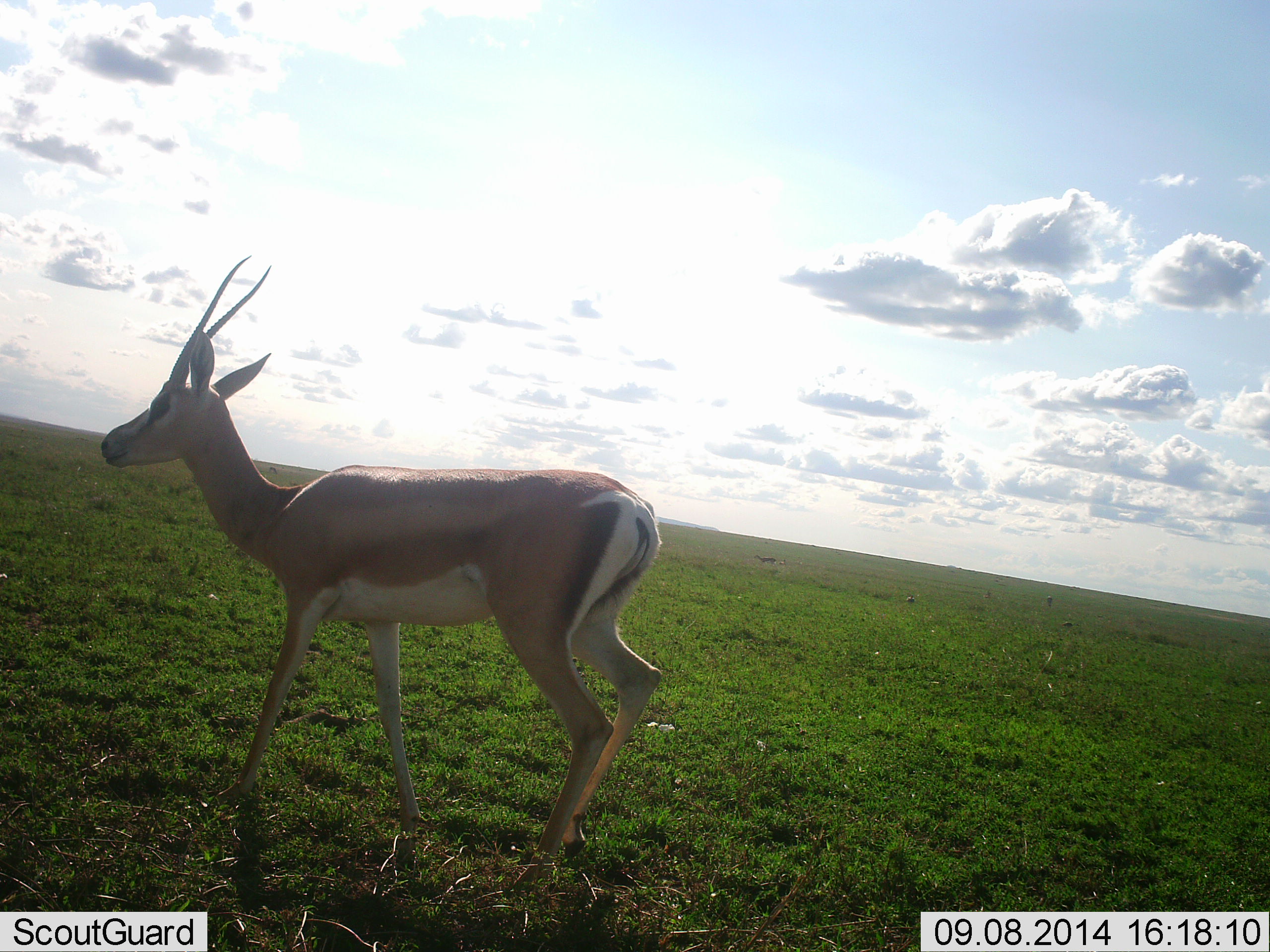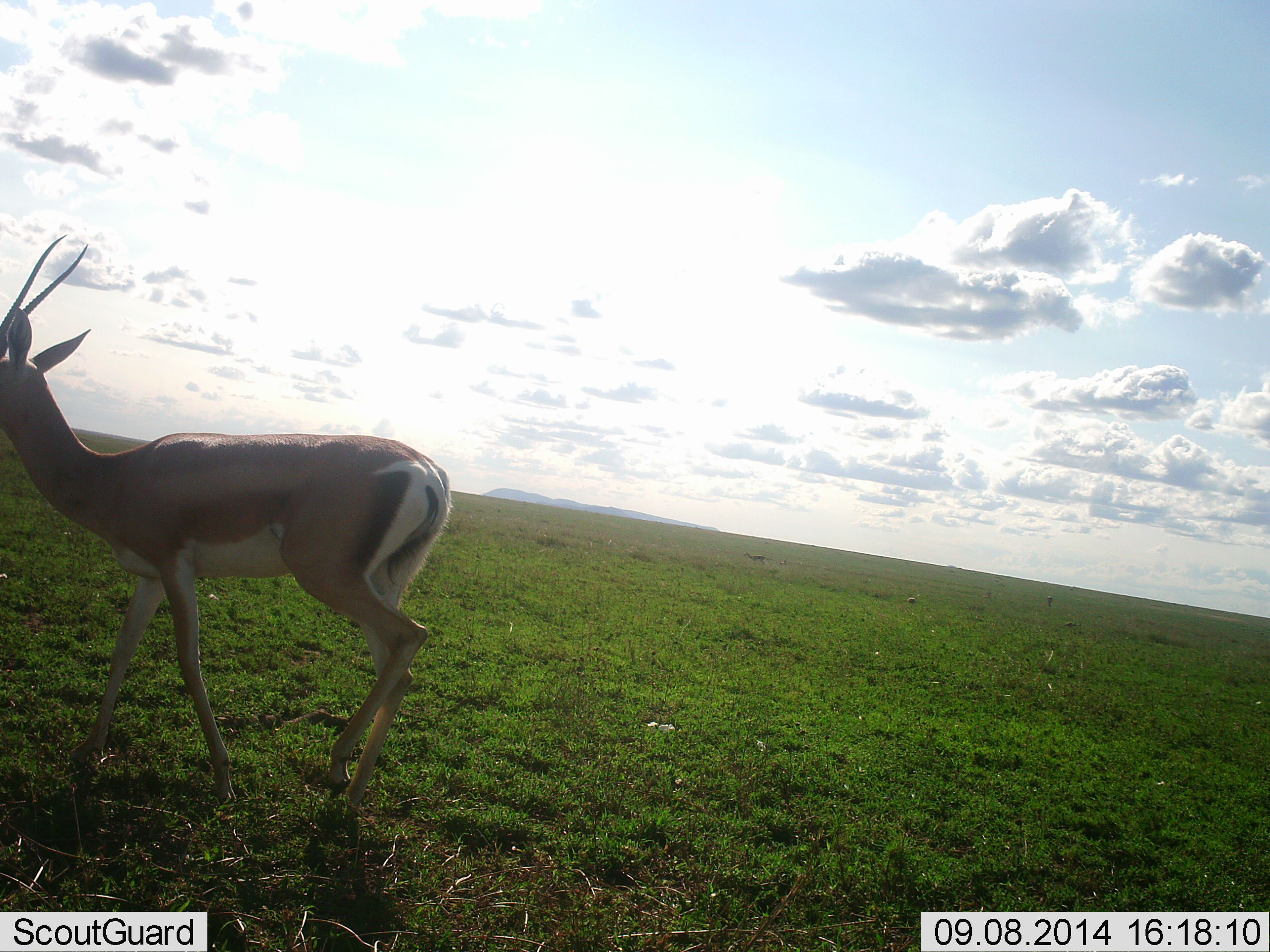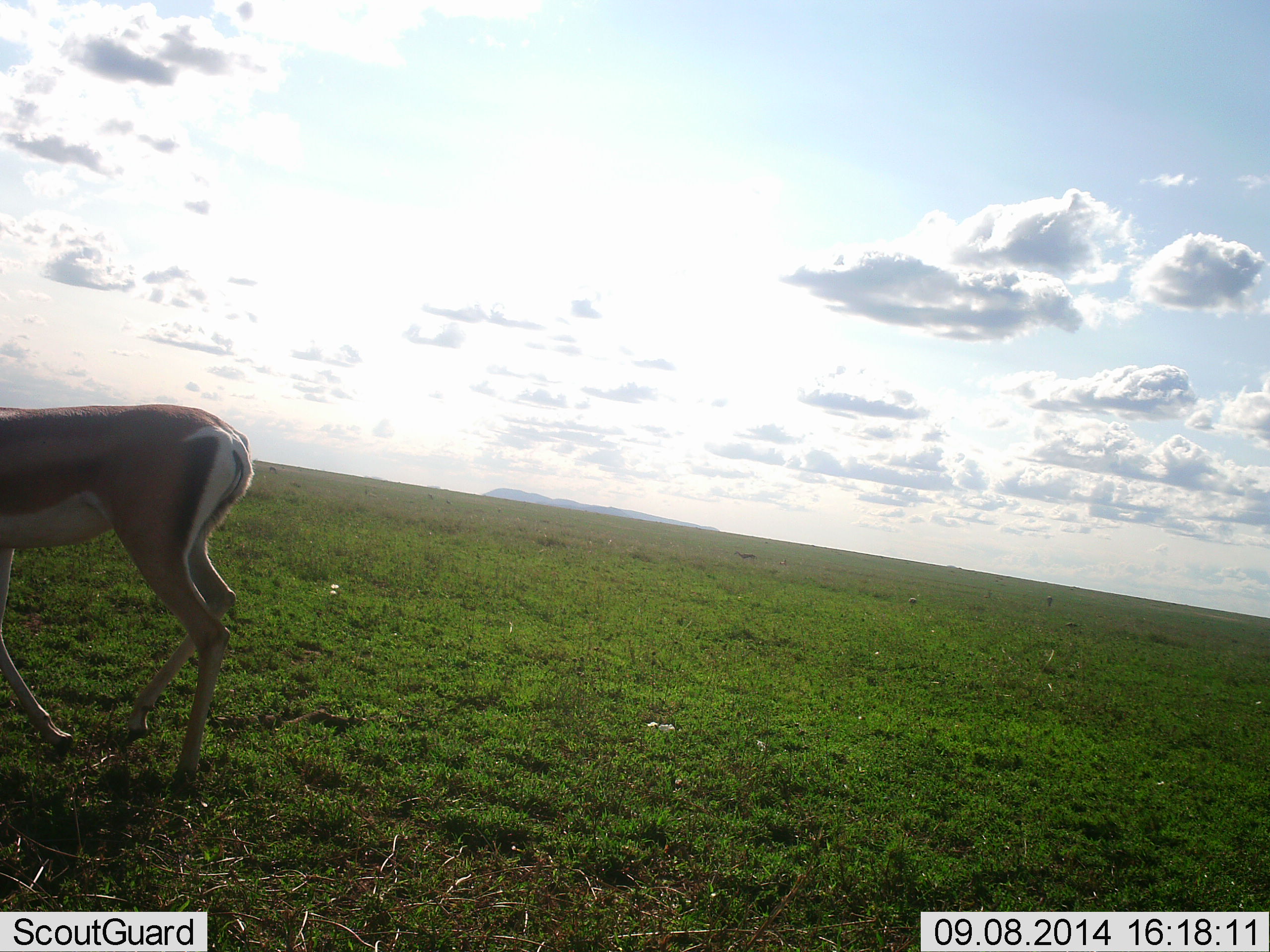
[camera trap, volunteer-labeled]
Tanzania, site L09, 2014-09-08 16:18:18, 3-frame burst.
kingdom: Animalia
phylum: Chordata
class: Mammalia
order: Artiodactyla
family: Bovidae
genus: Nanger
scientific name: Nanger granti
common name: grant's gazelle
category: gazellegrants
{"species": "gazellegrants (grant's gazelle) (Nanger granti)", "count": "1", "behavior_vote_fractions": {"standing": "0%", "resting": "0%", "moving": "100%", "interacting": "0%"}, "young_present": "0%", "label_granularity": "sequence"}